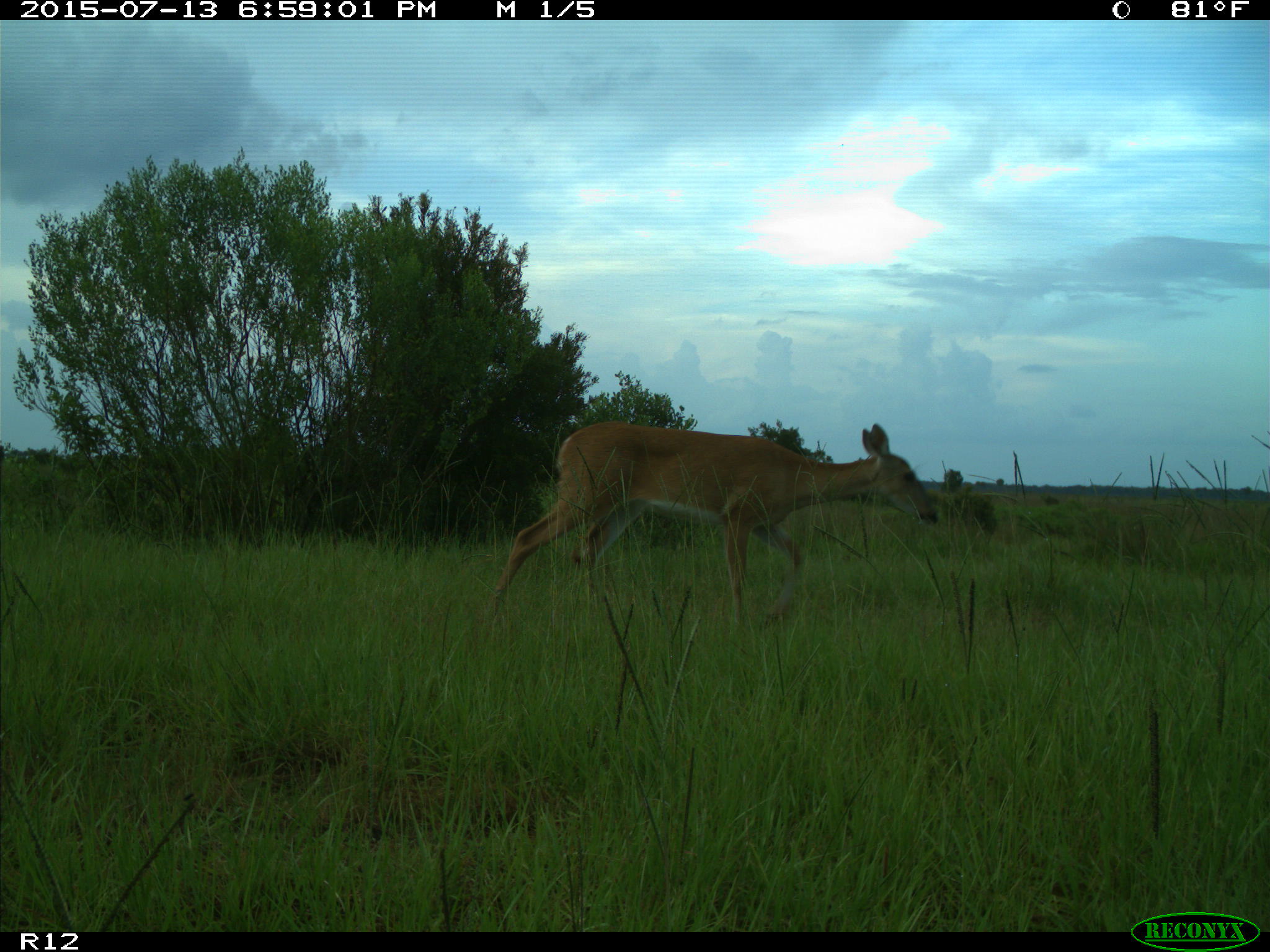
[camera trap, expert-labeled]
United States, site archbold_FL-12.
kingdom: Animalia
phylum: Chordata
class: Mammalia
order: Artiodactyla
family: Cervidae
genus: Odocoileus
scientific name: Odocoileus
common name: deer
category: unidentified deer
Unidentified deer (deer) (Odocoileus).